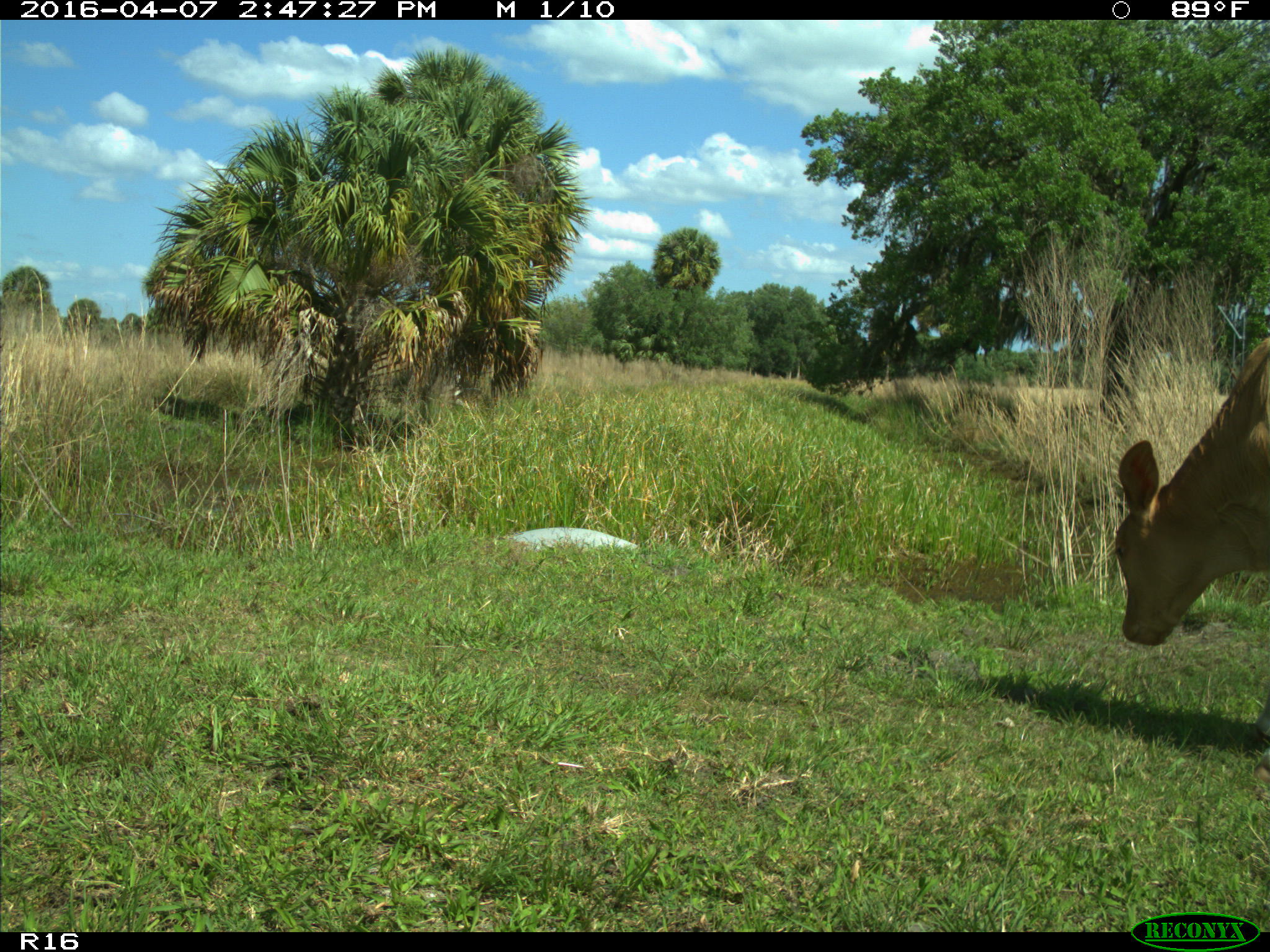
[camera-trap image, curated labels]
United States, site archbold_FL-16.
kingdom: Animalia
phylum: Chordata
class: Mammalia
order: Artiodactyla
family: Bovidae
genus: Bos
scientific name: Bos taurus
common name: domestic cow